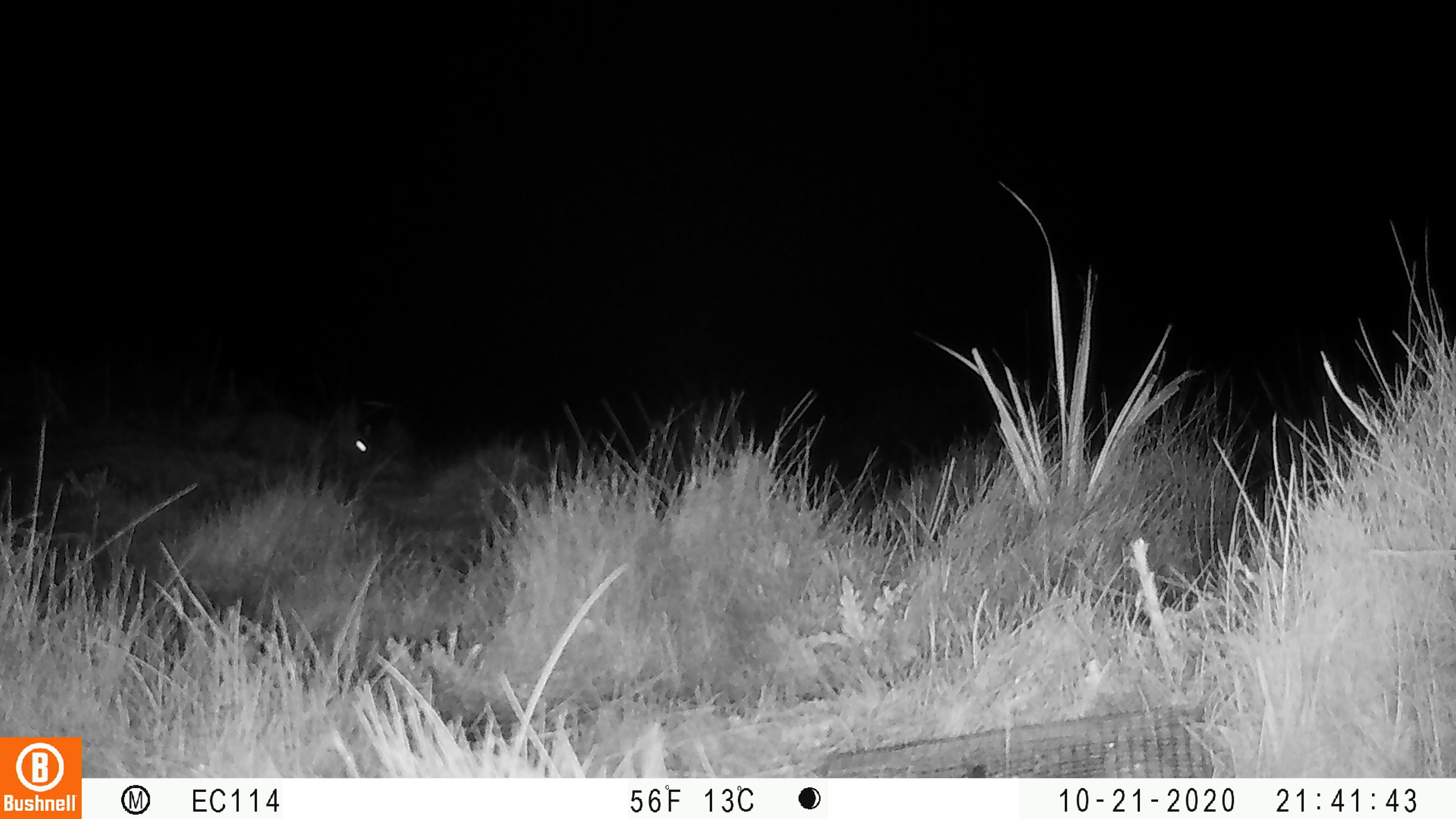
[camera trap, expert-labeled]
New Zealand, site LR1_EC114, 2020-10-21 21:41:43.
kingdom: Animalia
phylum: Chordata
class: Mammalia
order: Lagomorpha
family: Leporidae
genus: Oryctolagus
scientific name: Oryctolagus cuniculus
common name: european rabbit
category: rabbit